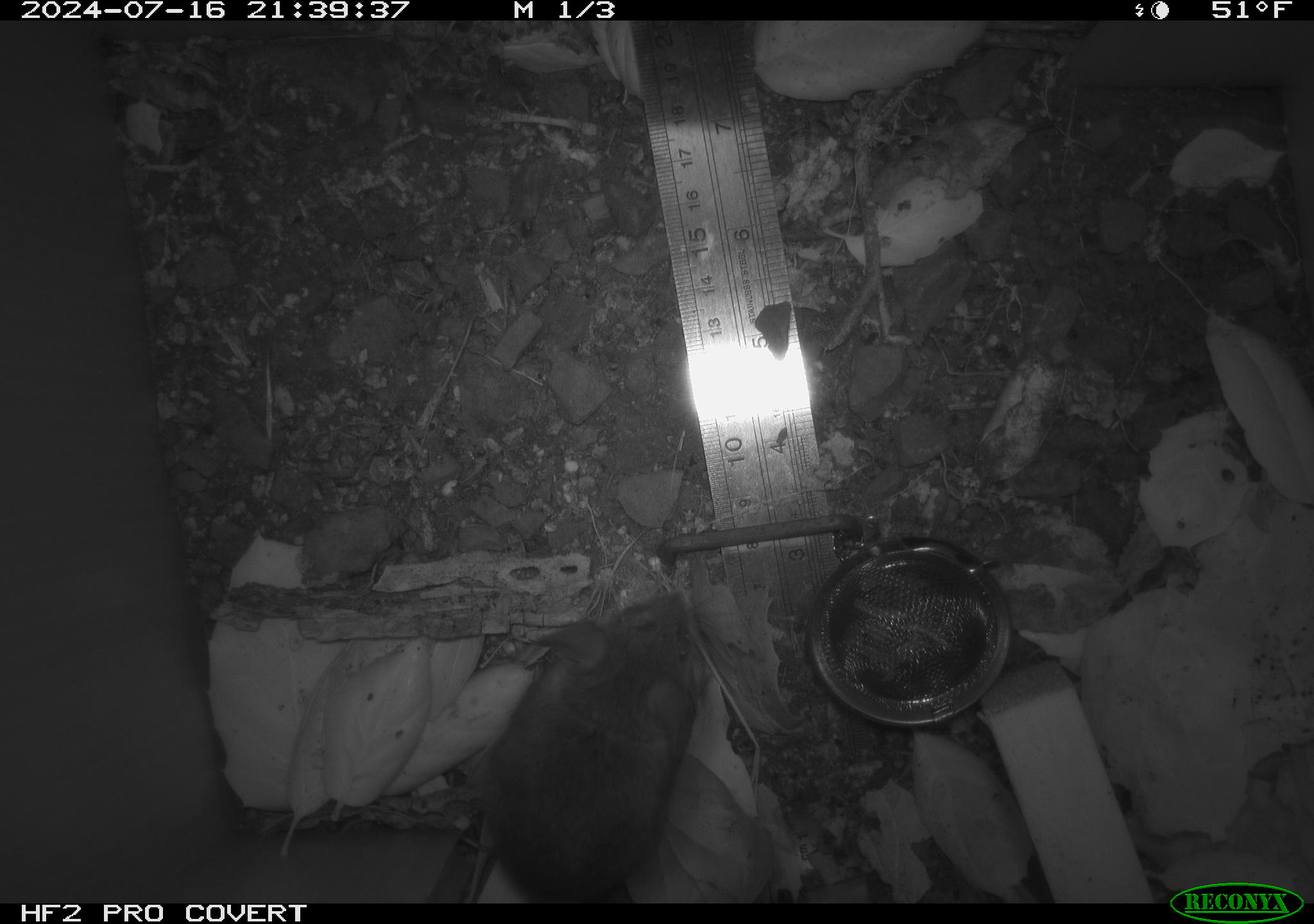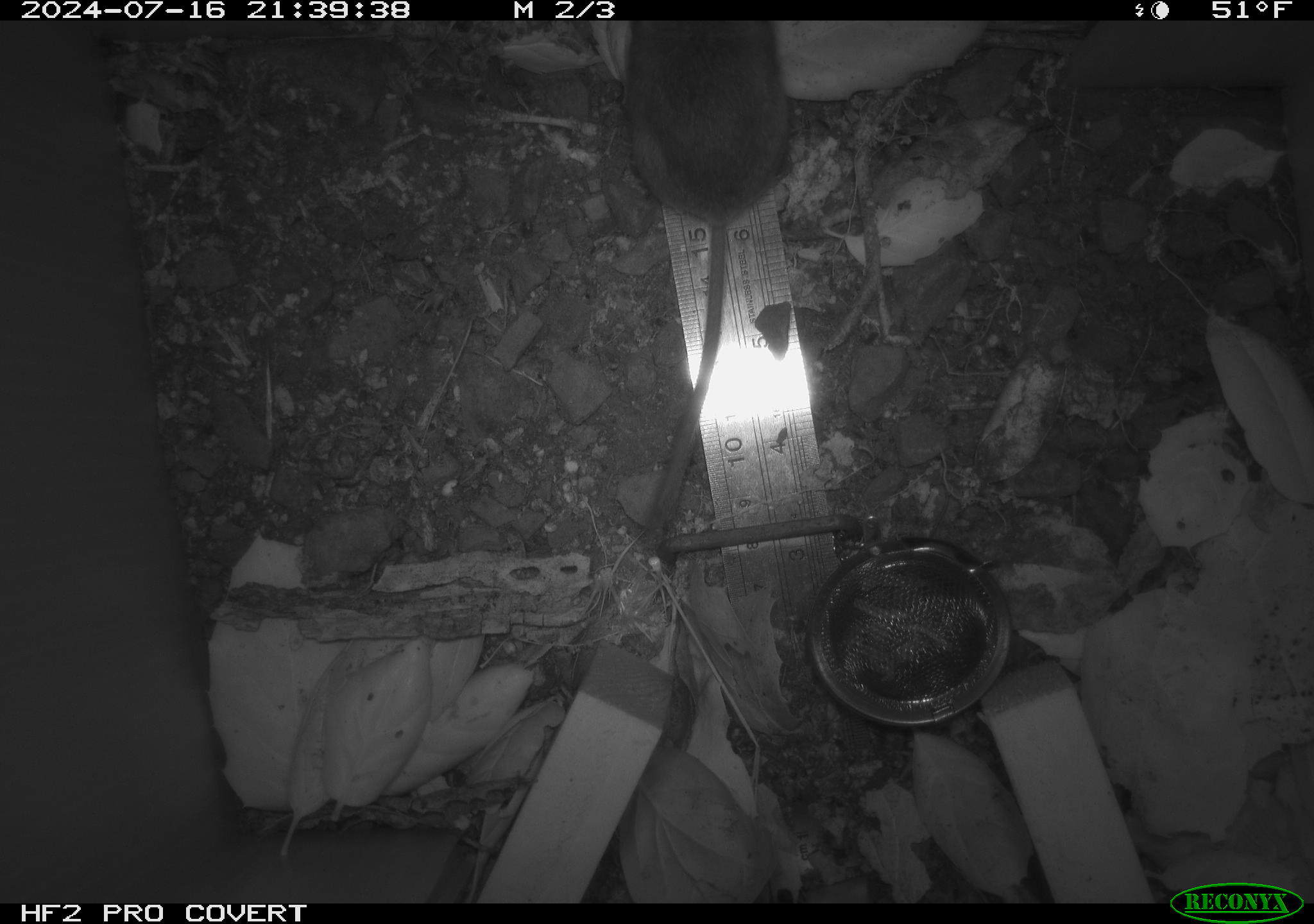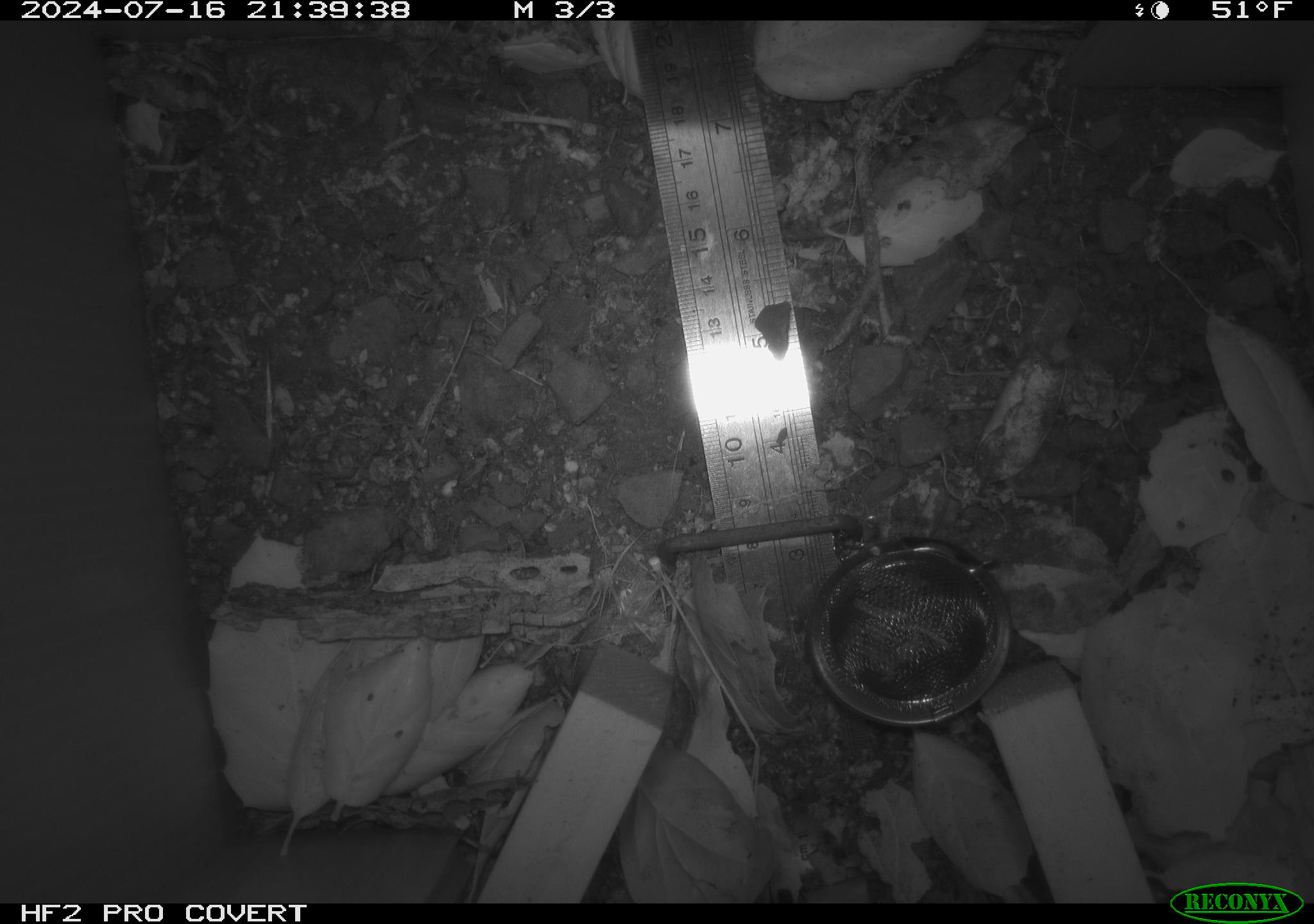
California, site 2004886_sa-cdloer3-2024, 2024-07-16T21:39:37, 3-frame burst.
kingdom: Animalia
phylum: Chordata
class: Mammalia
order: Rodentia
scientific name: Rodentia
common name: rodent